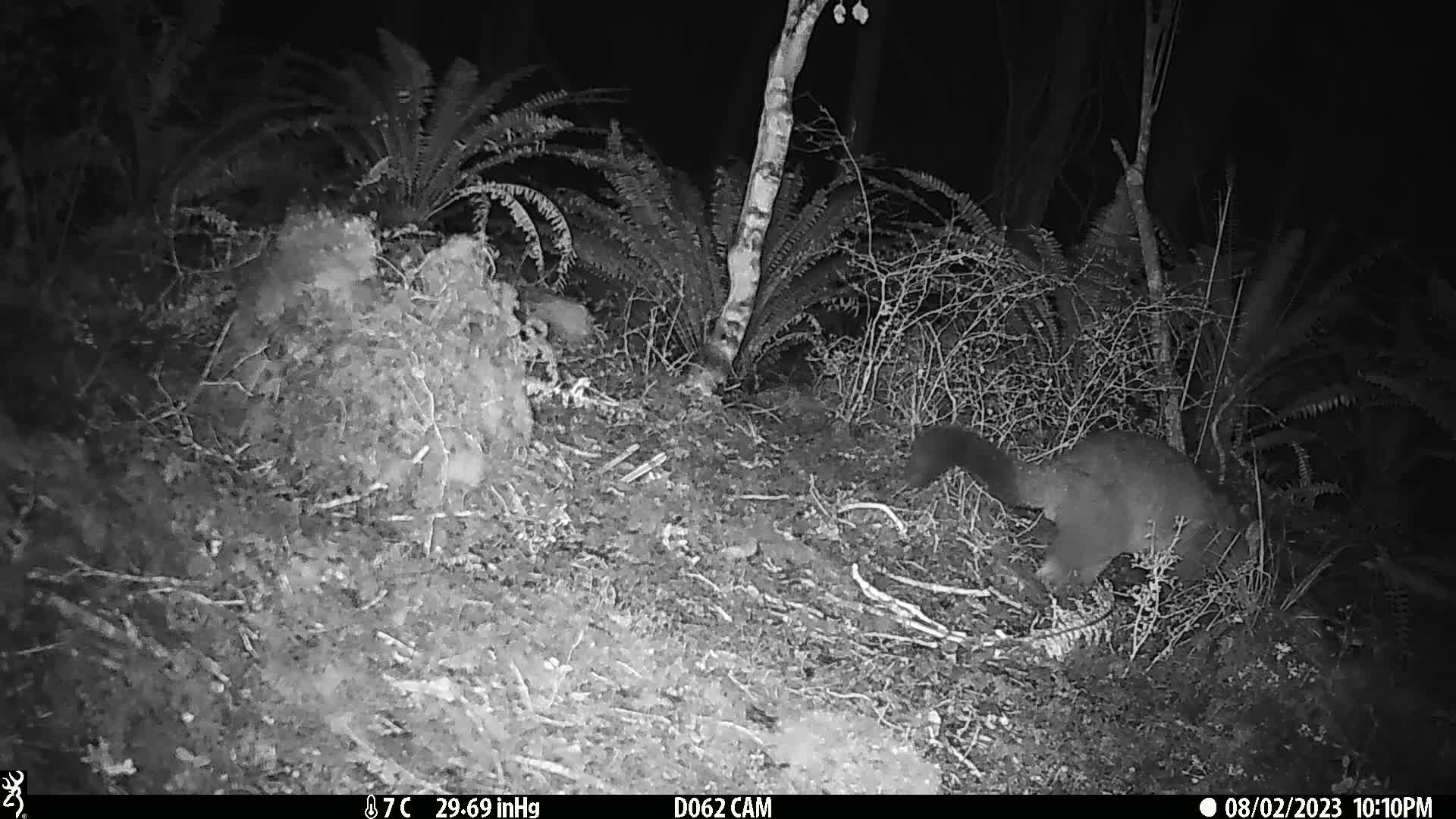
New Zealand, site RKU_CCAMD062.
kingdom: Animalia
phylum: Chordata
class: Mammalia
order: Diprotodontia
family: Phalangeridae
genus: Trichosurus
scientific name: Trichosurus vulpecula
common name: common brushtail possum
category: possum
Possum (common brushtail possum) (Trichosurus vulpecula).